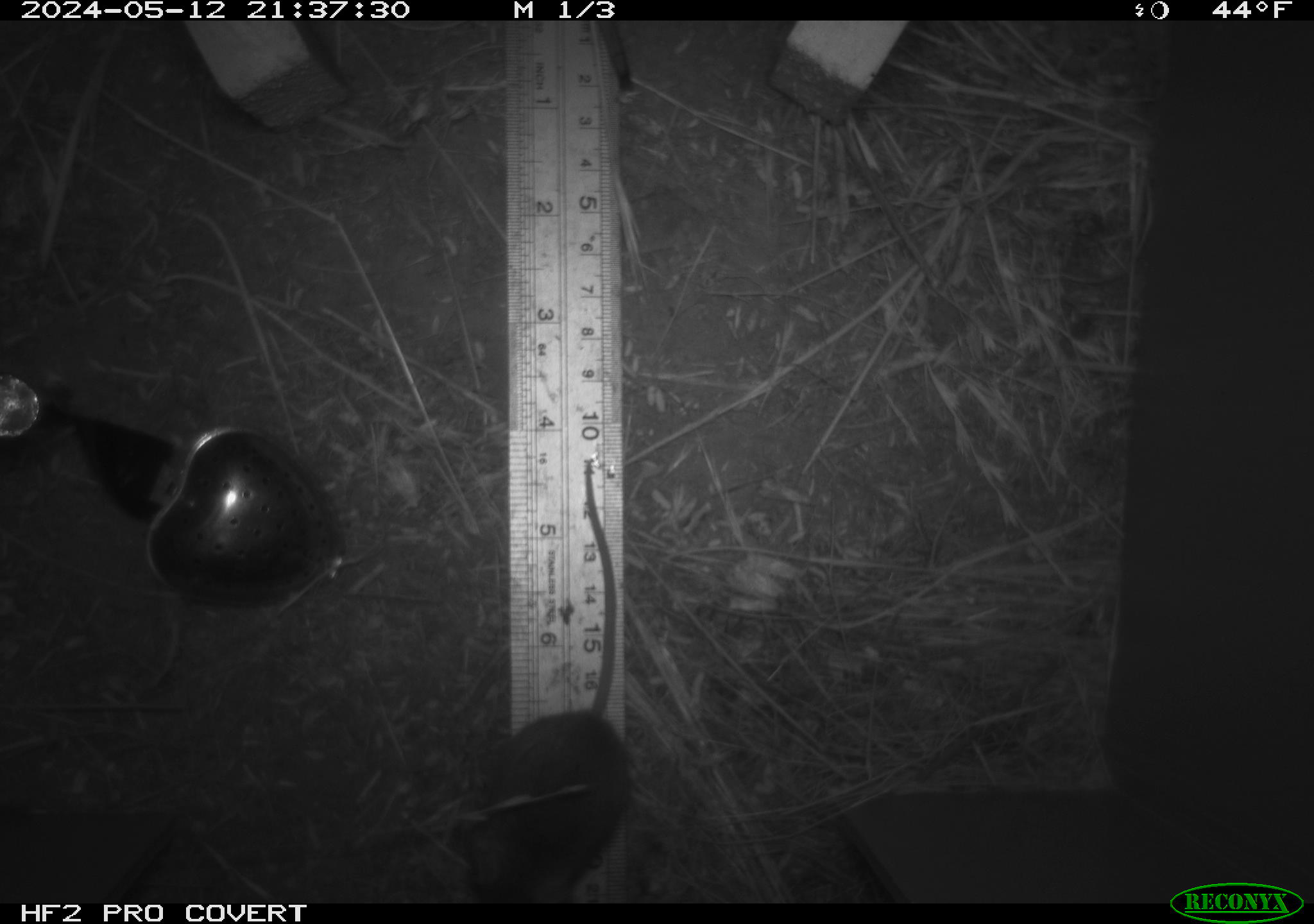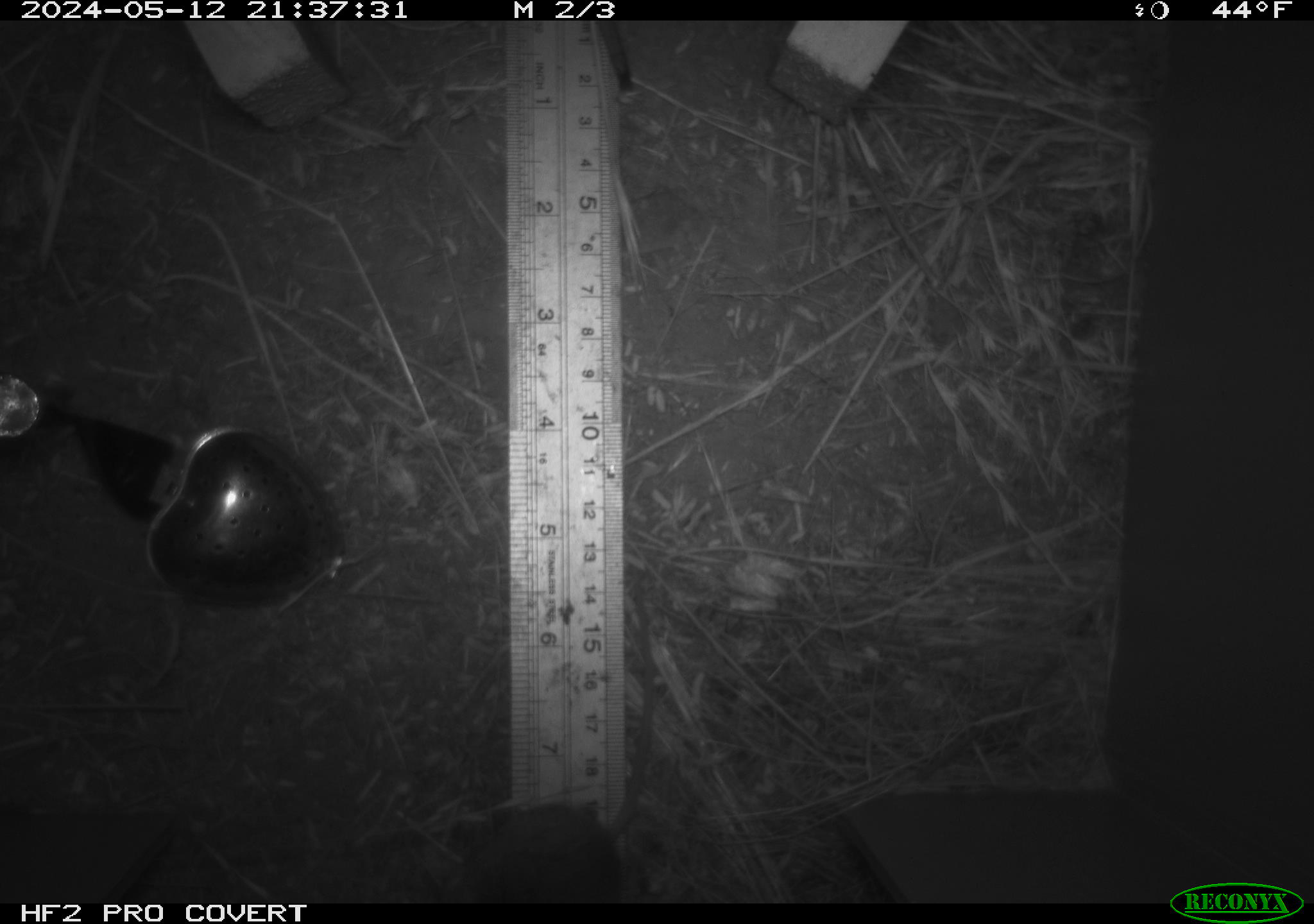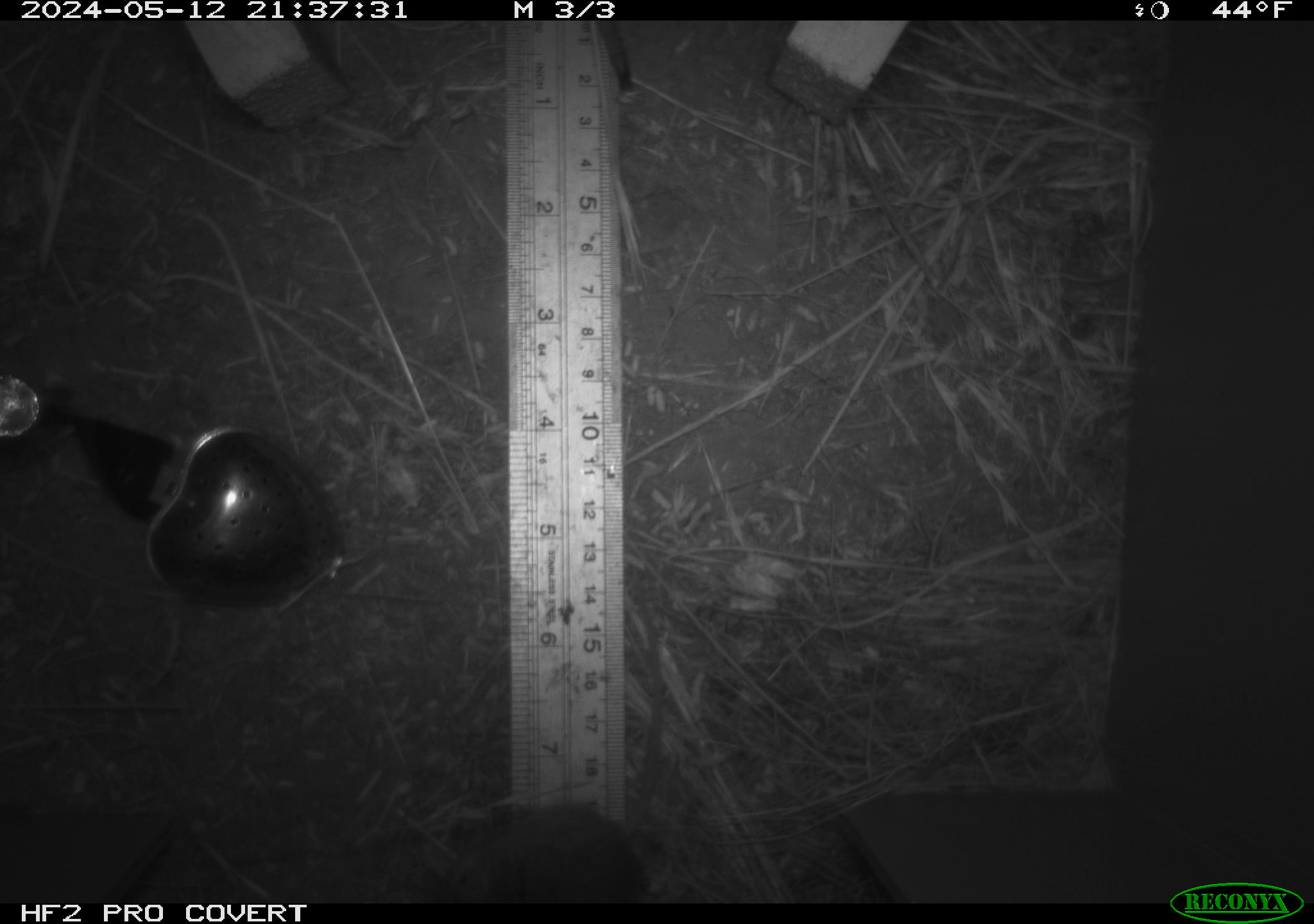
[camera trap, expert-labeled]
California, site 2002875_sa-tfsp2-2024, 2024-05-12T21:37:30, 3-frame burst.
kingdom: Animalia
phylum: Chordata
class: Mammalia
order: Rodentia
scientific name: Rodentia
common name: mouse species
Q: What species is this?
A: Mouse species (Rodentia).